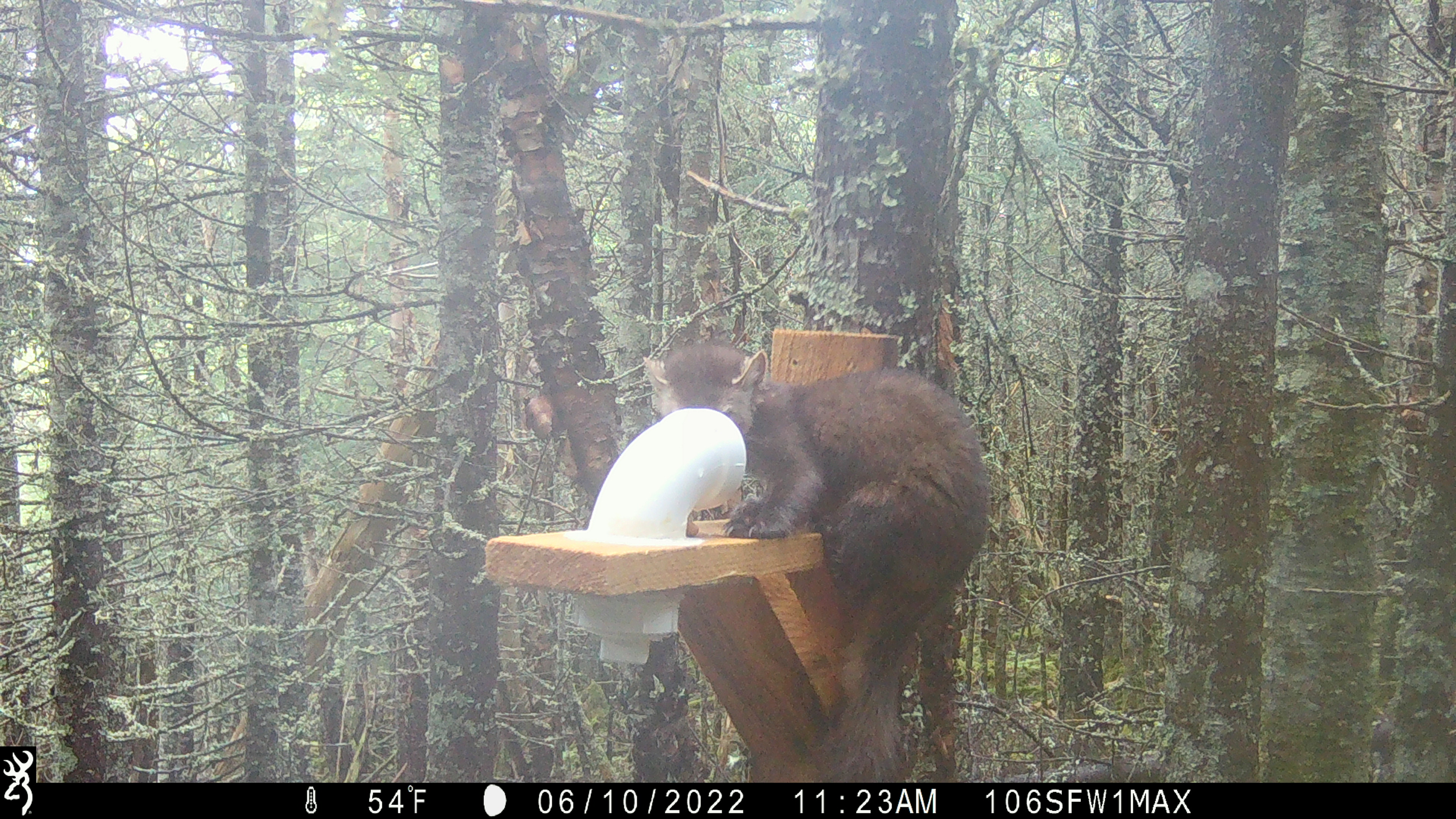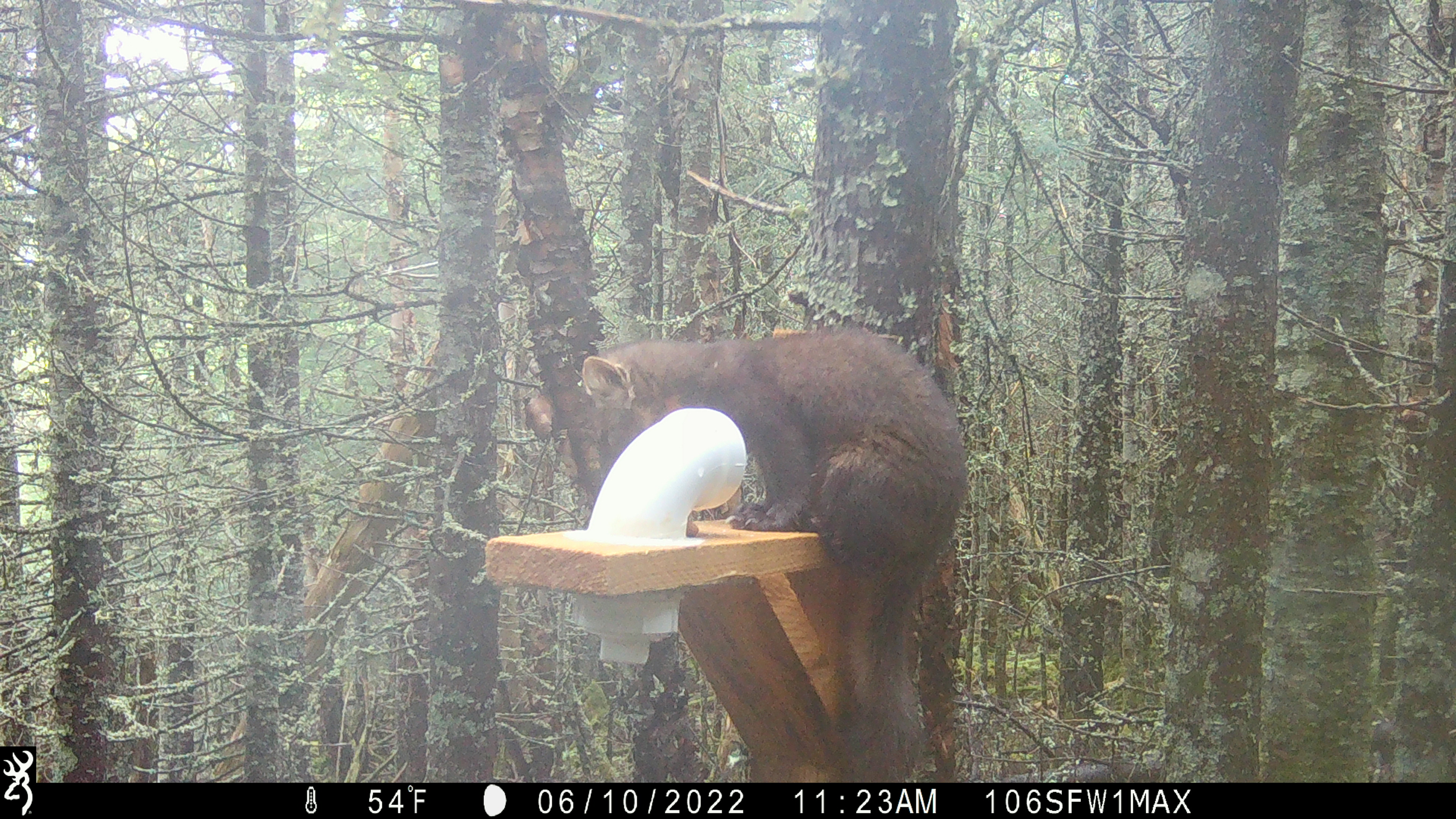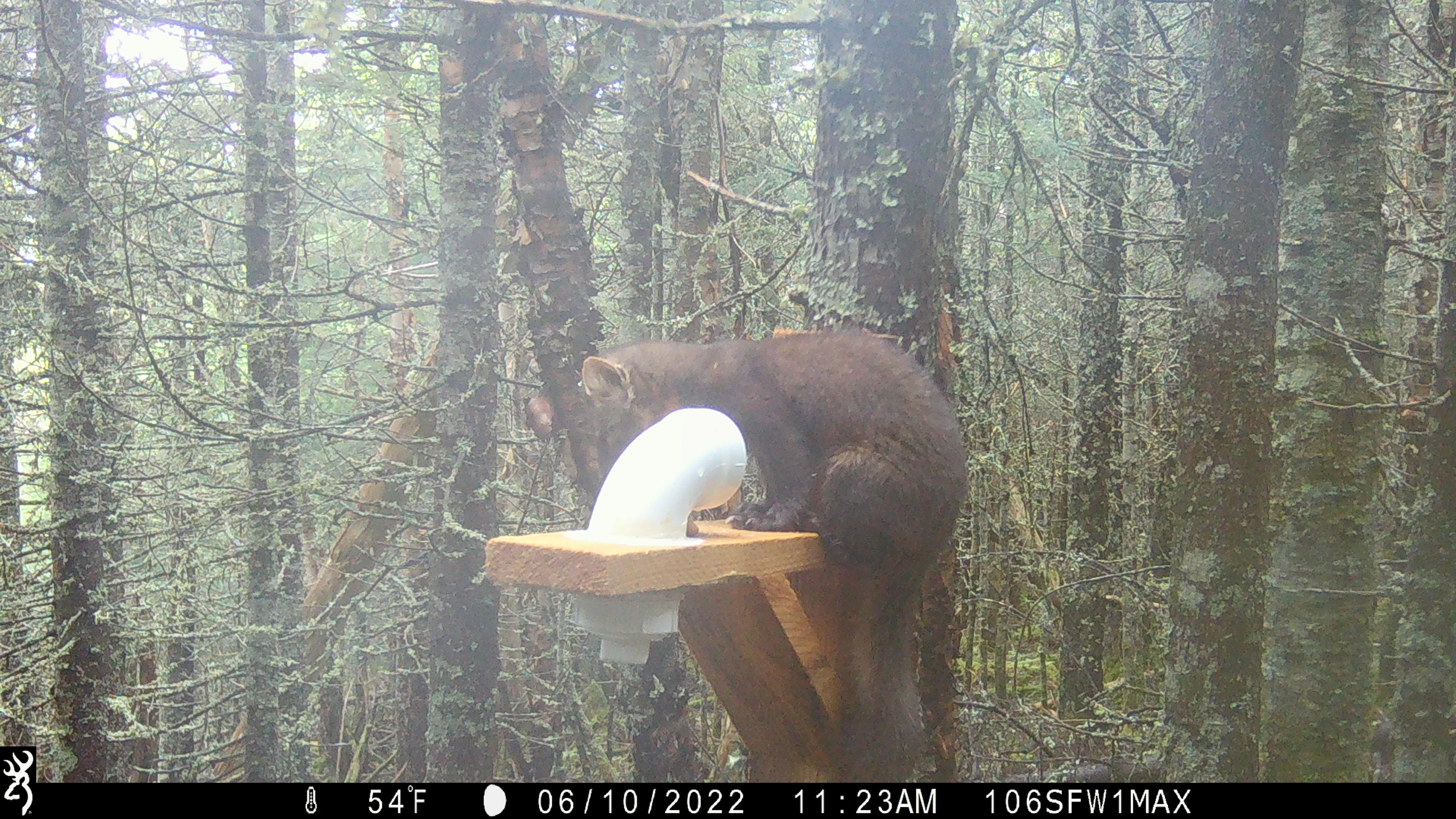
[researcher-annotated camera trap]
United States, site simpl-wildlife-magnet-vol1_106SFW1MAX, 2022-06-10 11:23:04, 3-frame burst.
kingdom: Animalia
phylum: Chordata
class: Mammalia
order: Carnivora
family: Mustelidae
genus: Martes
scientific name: Martes americana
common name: american marten